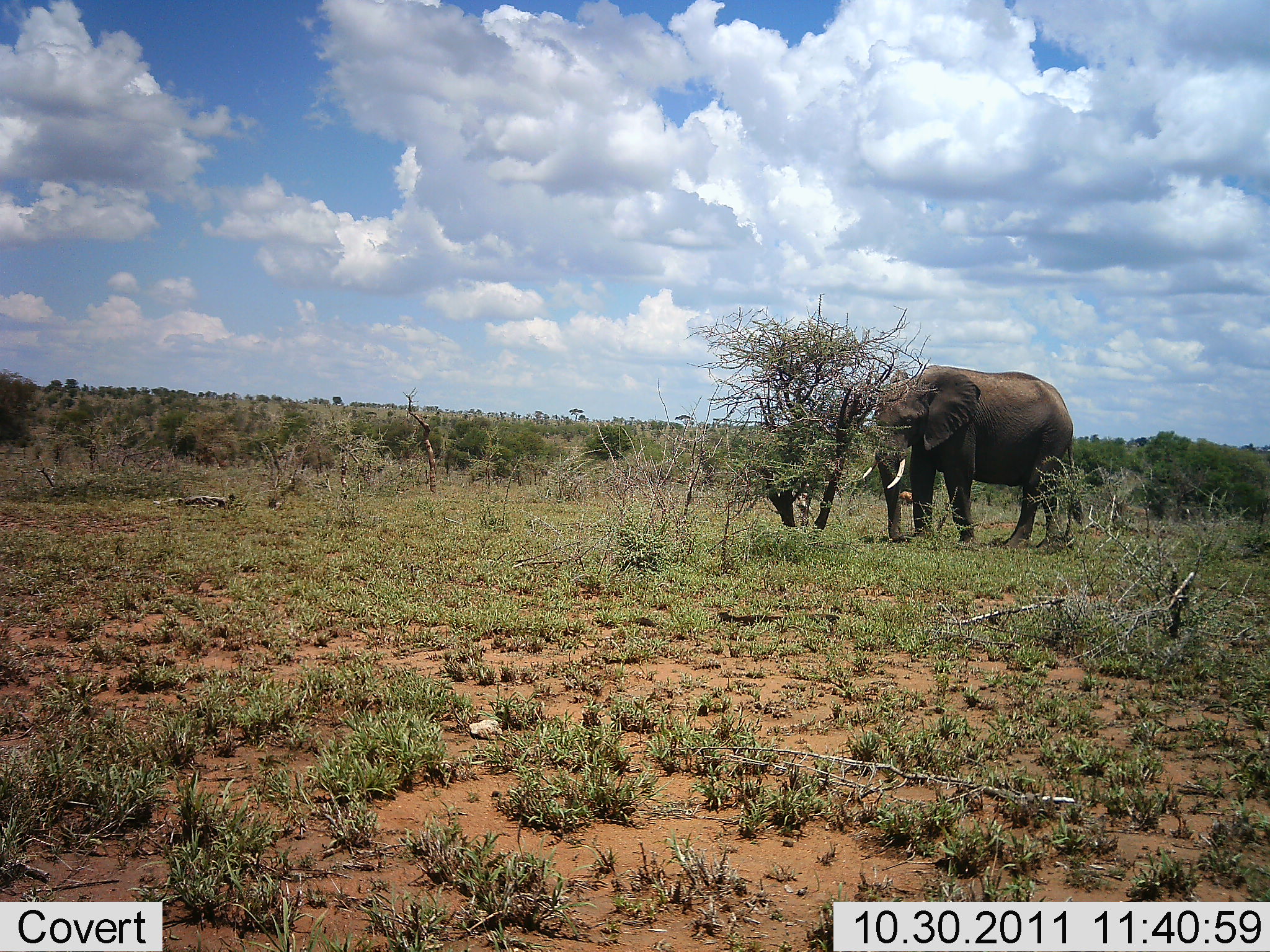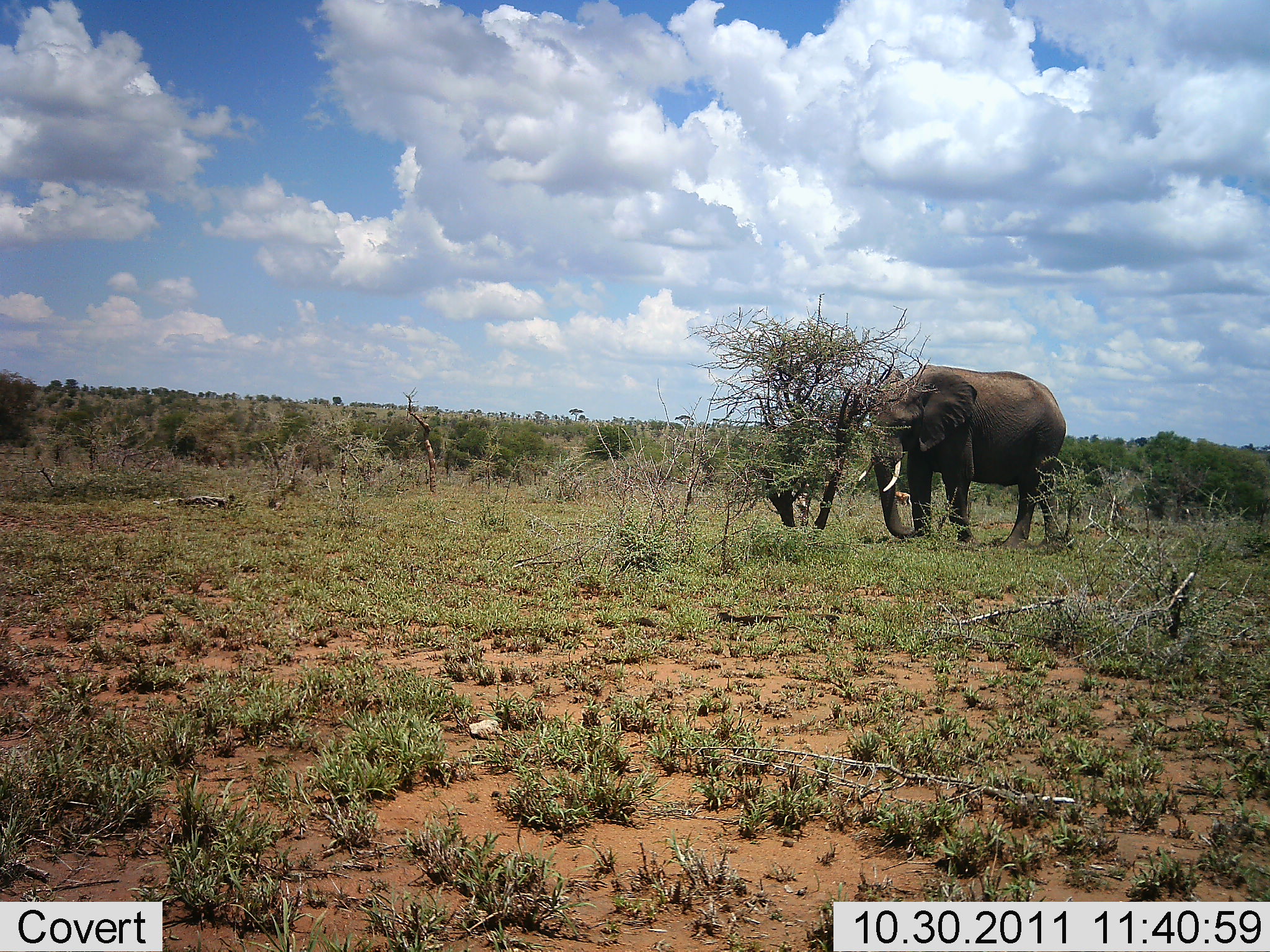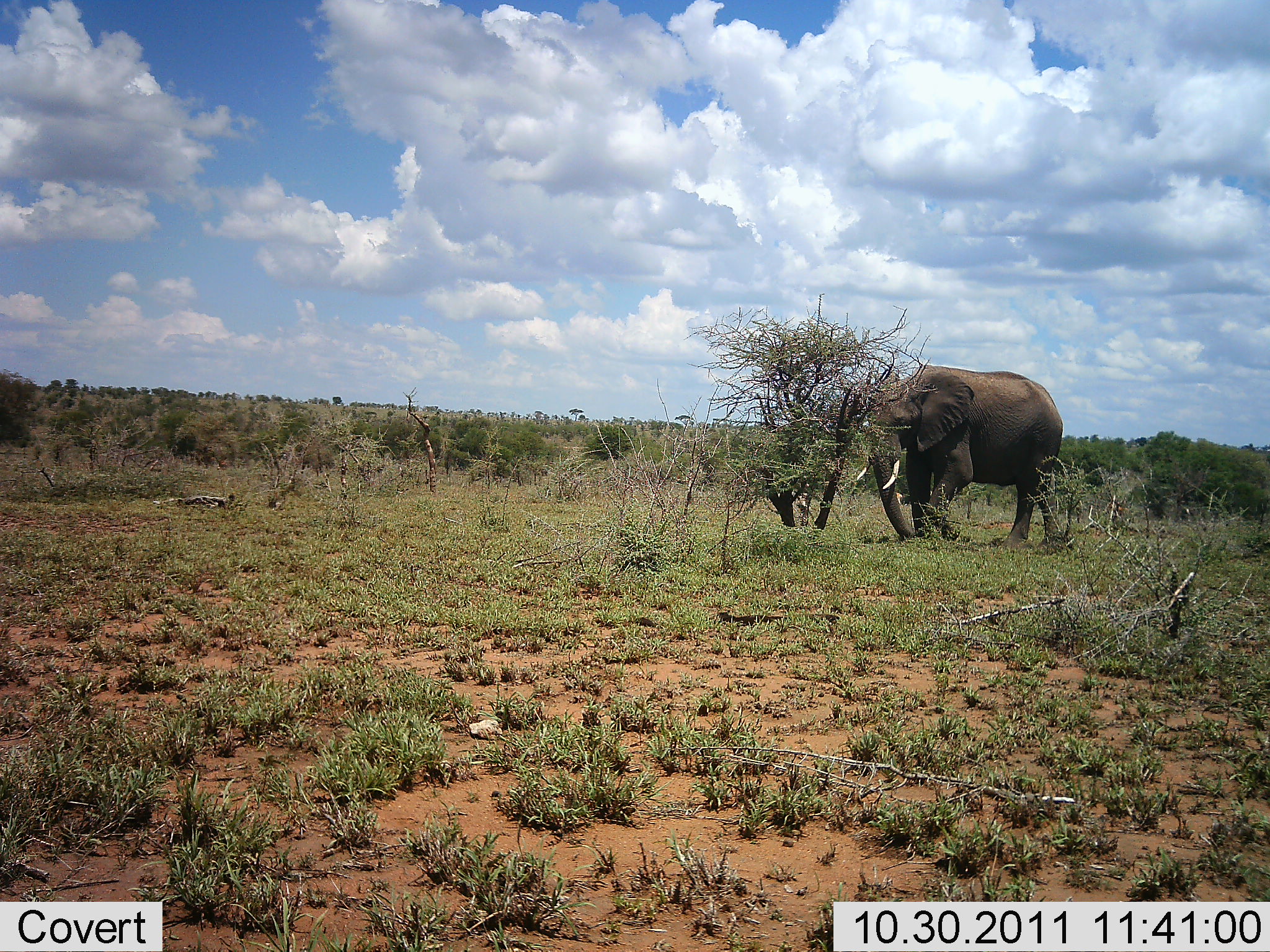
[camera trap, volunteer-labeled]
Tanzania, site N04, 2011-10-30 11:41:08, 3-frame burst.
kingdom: Animalia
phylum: Chordata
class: Mammalia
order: Proboscidea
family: Elephantidae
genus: Loxodonta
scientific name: Loxodonta africana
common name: african bush elephant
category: elephant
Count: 1.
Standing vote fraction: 73%.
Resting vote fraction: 0%.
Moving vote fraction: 27%.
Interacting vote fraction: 0%.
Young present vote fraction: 0%.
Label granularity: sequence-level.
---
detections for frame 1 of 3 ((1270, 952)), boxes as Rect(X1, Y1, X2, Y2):
animal: Rect(858, 360, 1088, 552)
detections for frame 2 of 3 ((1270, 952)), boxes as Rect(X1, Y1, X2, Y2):
animal: Rect(855, 358, 1069, 551)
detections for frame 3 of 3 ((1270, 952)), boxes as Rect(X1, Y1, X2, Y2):
animal: Rect(852, 361, 1067, 552)